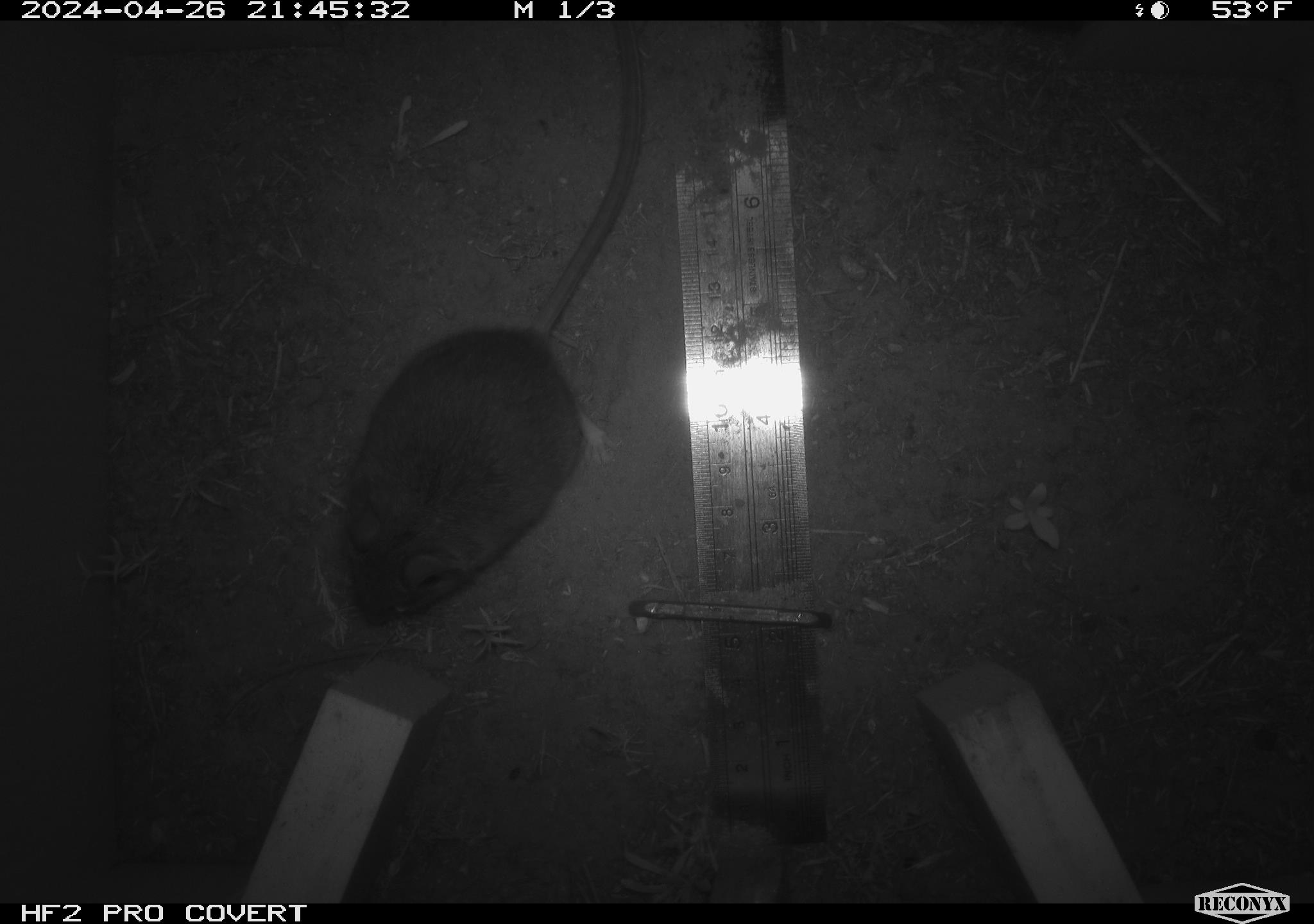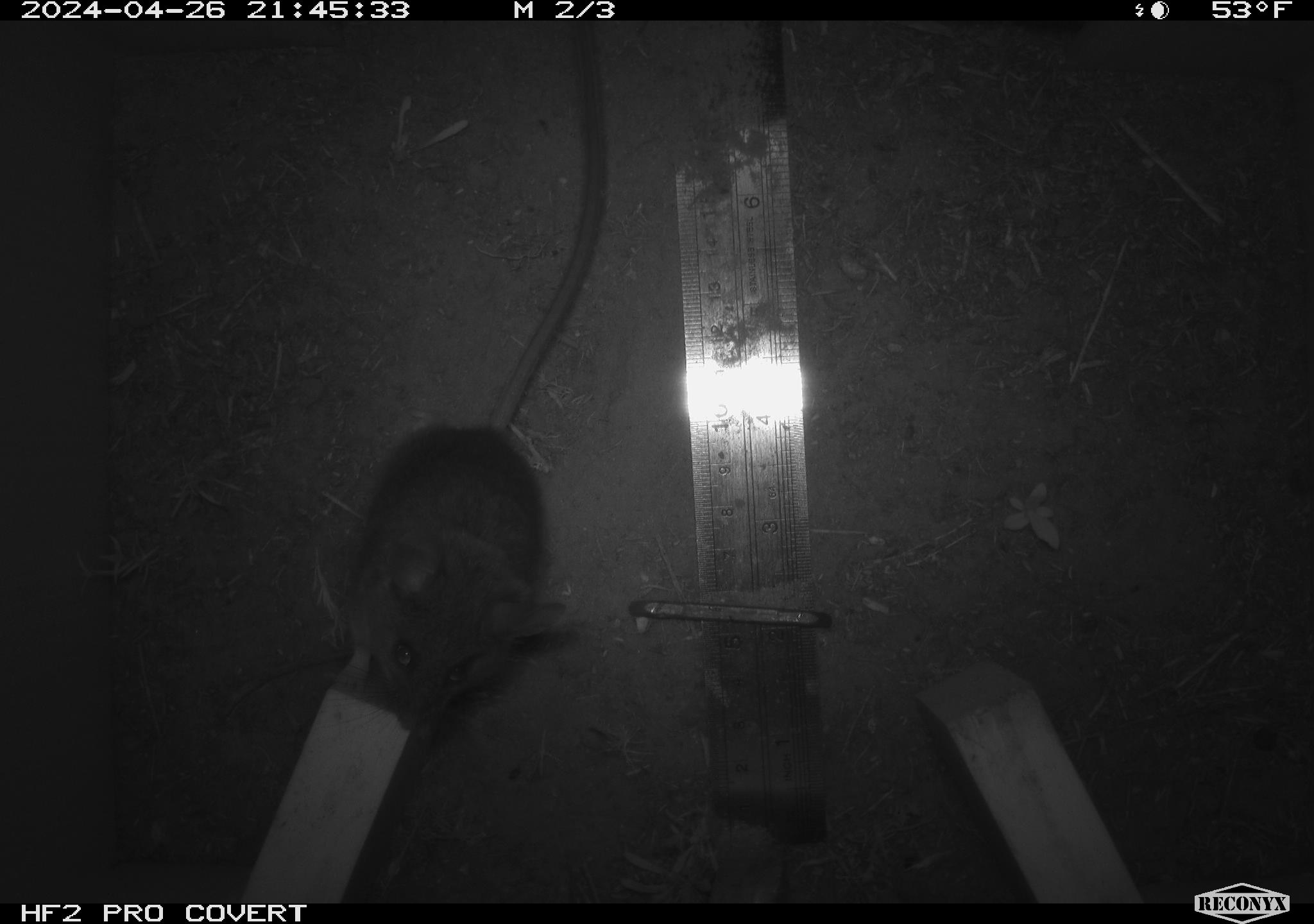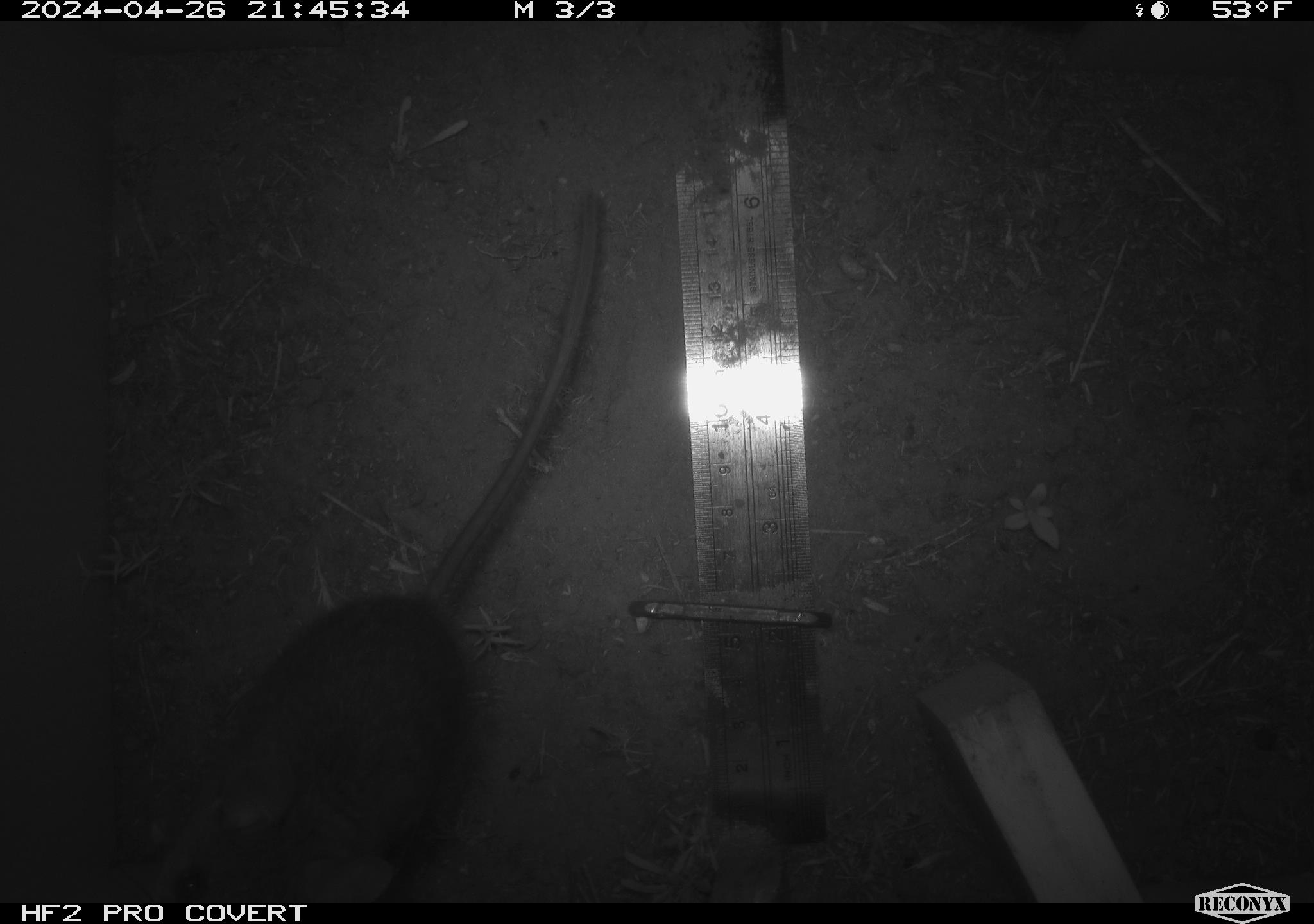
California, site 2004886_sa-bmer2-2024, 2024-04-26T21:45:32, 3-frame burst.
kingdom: Animalia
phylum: Chordata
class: Mammalia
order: Rodentia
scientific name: Rodentia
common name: mouse species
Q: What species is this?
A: Mouse species (Rodentia).